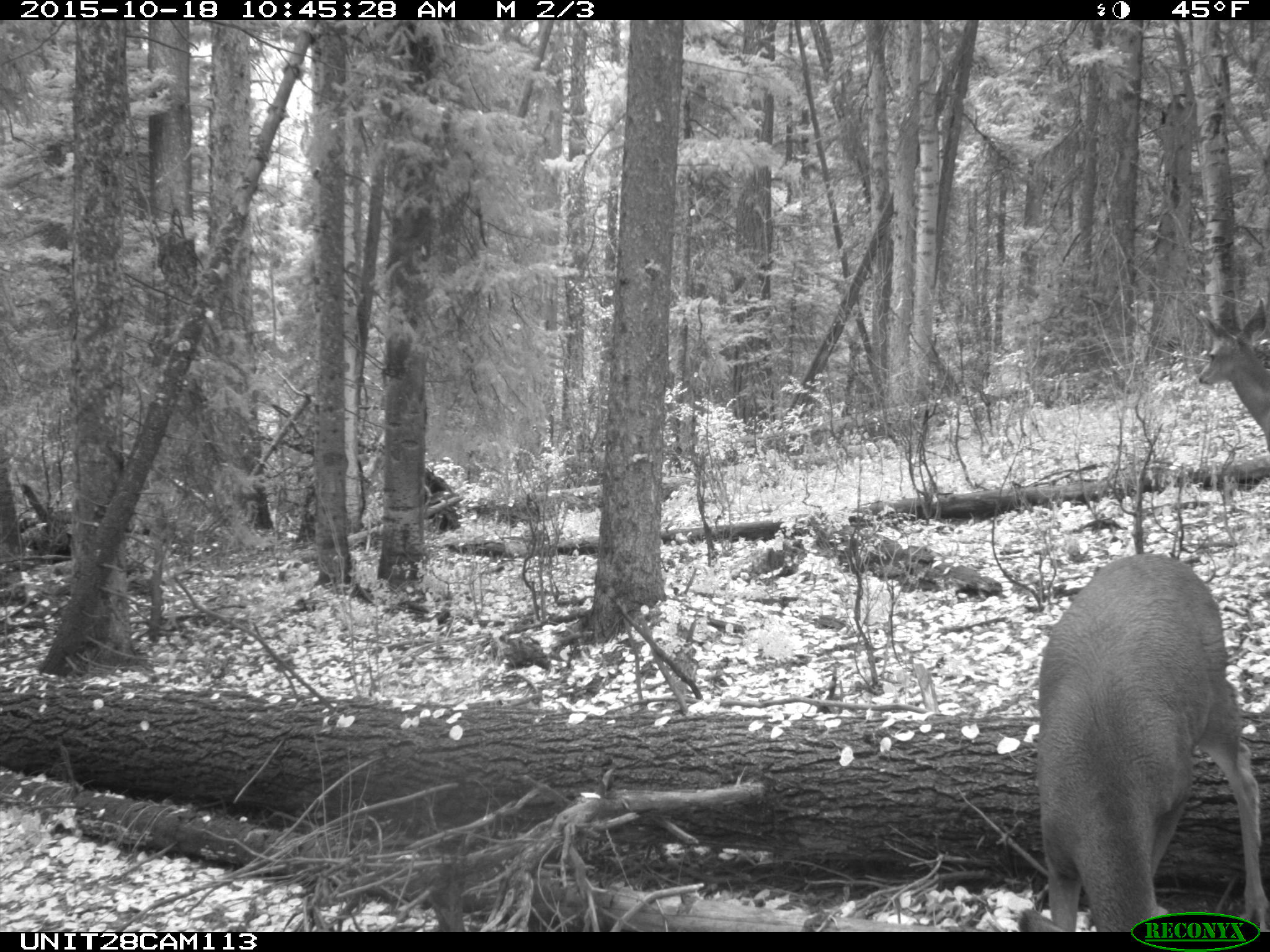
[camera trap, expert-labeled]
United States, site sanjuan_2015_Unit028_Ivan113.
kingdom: Animalia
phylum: Chordata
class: Mammalia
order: Artiodactyla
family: Cervidae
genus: Odocoileus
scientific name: Odocoileus hemionus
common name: mule deer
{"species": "Odocoileus hemionus (mule deer)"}